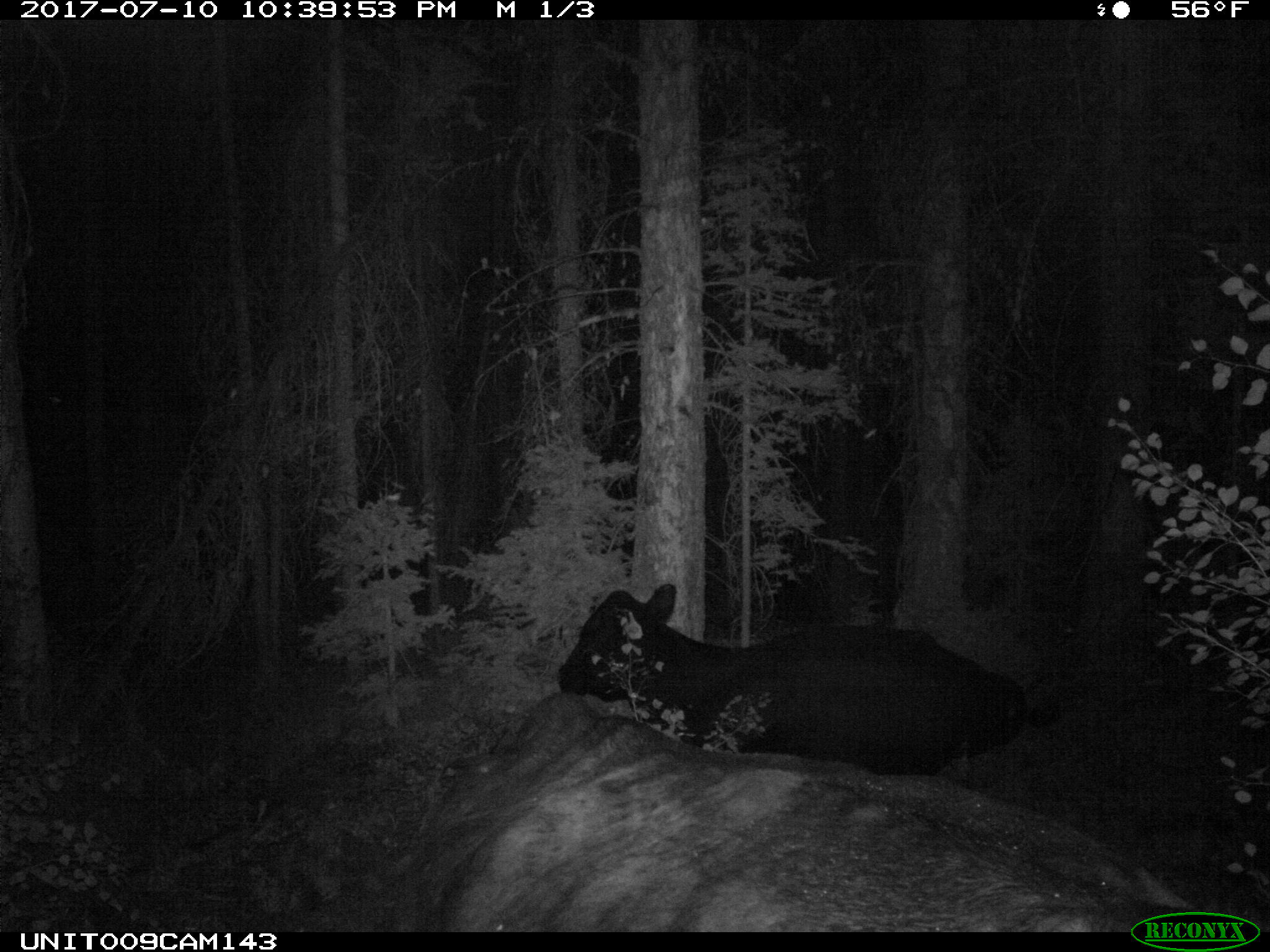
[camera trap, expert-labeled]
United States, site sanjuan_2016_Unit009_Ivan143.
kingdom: Animalia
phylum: Chordata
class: Mammalia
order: Artiodactyla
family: Bovidae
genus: Bos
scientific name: Bos taurus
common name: domestic cow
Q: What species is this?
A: Bos taurus (domestic cow).